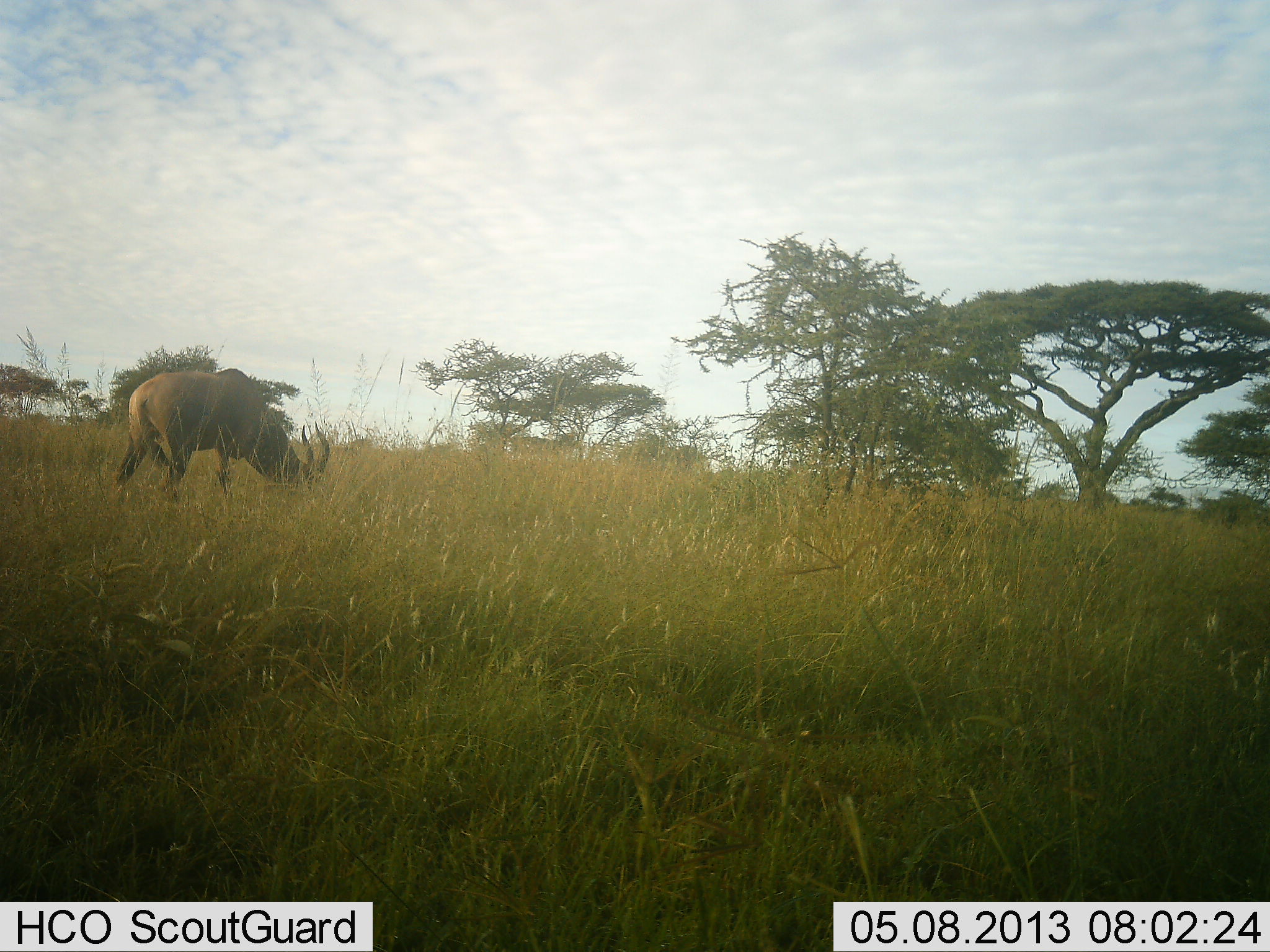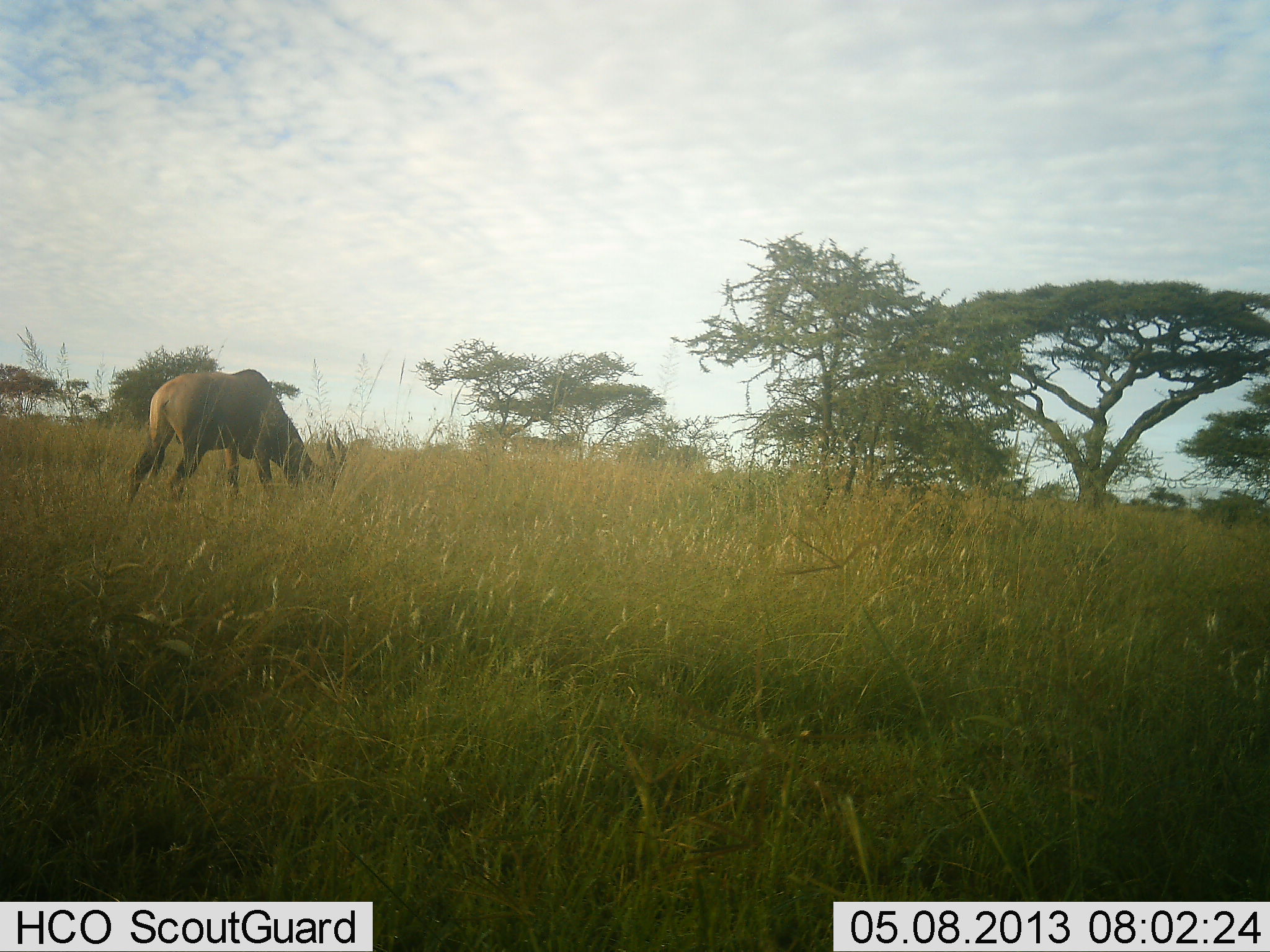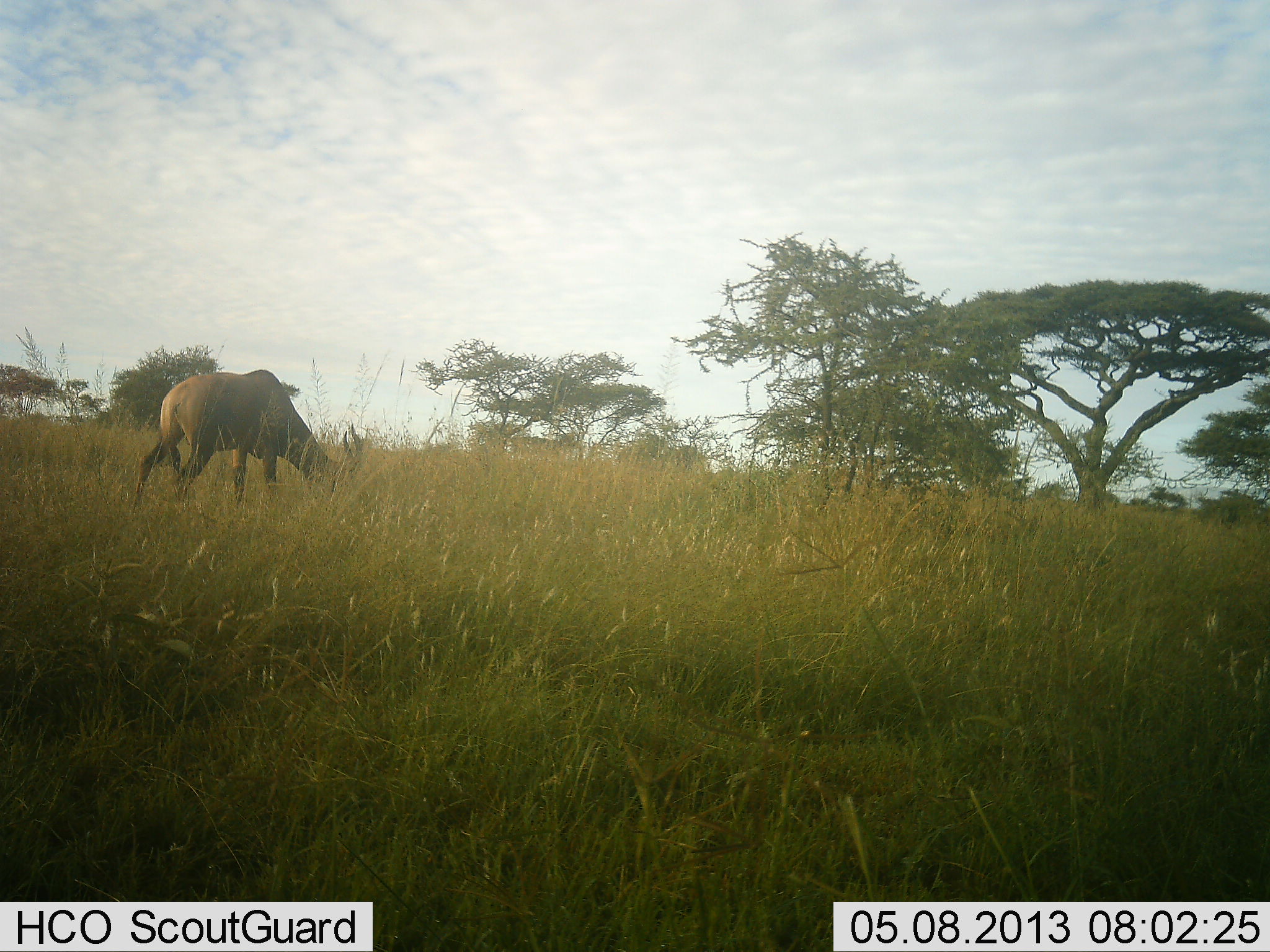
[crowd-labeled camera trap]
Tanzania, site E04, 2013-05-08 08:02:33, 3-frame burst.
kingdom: Animalia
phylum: Chordata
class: Mammalia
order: Artiodactyla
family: Bovidae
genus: Damaliscus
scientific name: Damaliscus lunatus jimela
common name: topi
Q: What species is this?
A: Topi (Damaliscus lunatus jimela).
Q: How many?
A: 1.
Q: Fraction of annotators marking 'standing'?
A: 40%.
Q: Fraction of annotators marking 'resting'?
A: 0%.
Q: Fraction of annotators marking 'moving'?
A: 0%.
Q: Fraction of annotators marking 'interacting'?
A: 0%.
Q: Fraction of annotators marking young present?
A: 0%.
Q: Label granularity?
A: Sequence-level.